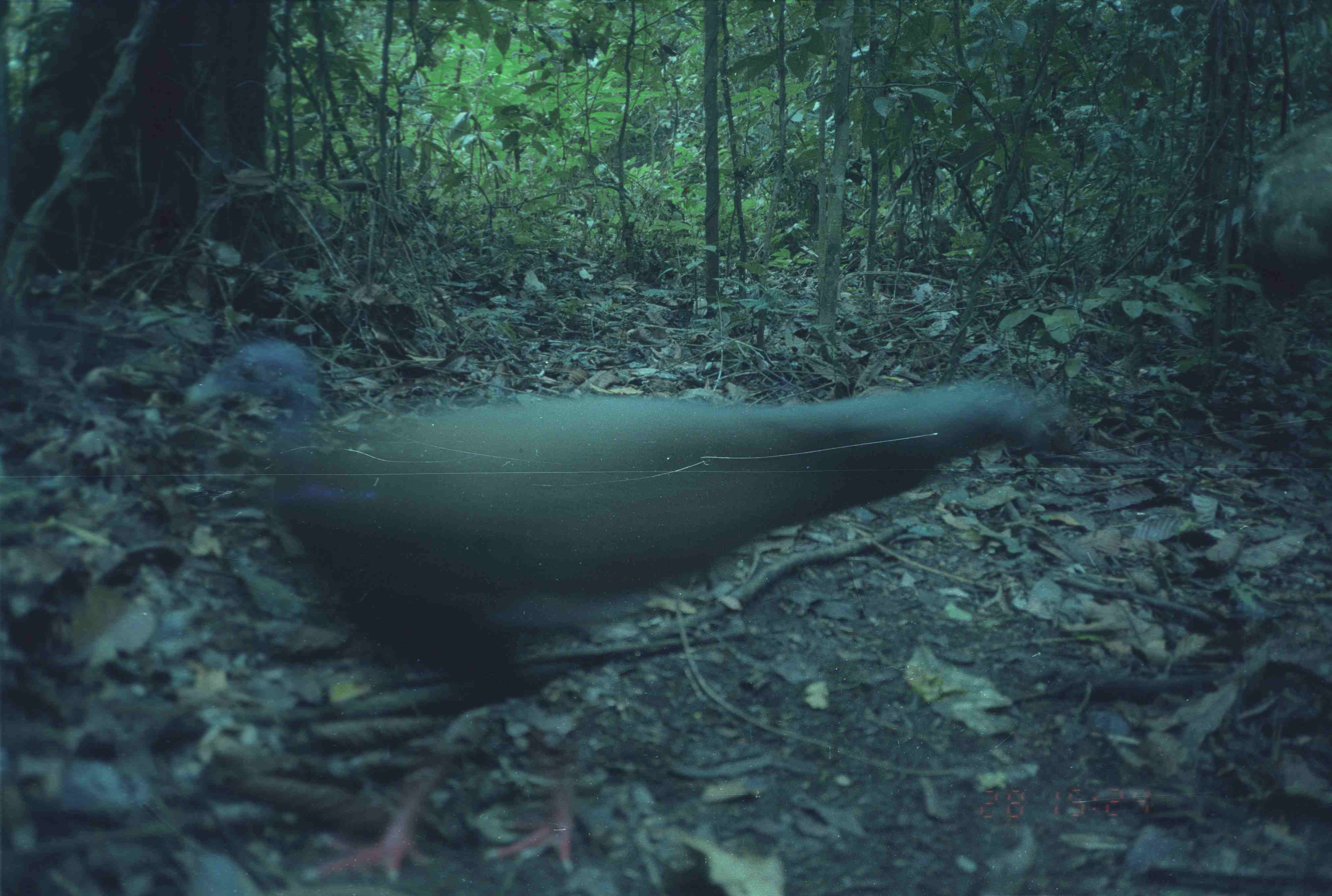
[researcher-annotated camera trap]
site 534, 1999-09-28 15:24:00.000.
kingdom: Animalia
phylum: Chordata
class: Aves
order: Galliformes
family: Phasianidae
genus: Argusianus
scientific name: Argusianus argus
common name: great argus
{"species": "Argusianus argus (great argus)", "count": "1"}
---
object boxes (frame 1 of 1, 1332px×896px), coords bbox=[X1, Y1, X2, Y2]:
argusianus argus: bbox=[181, 335, 1062, 884]; bbox=[1240, 106, 1332, 315]